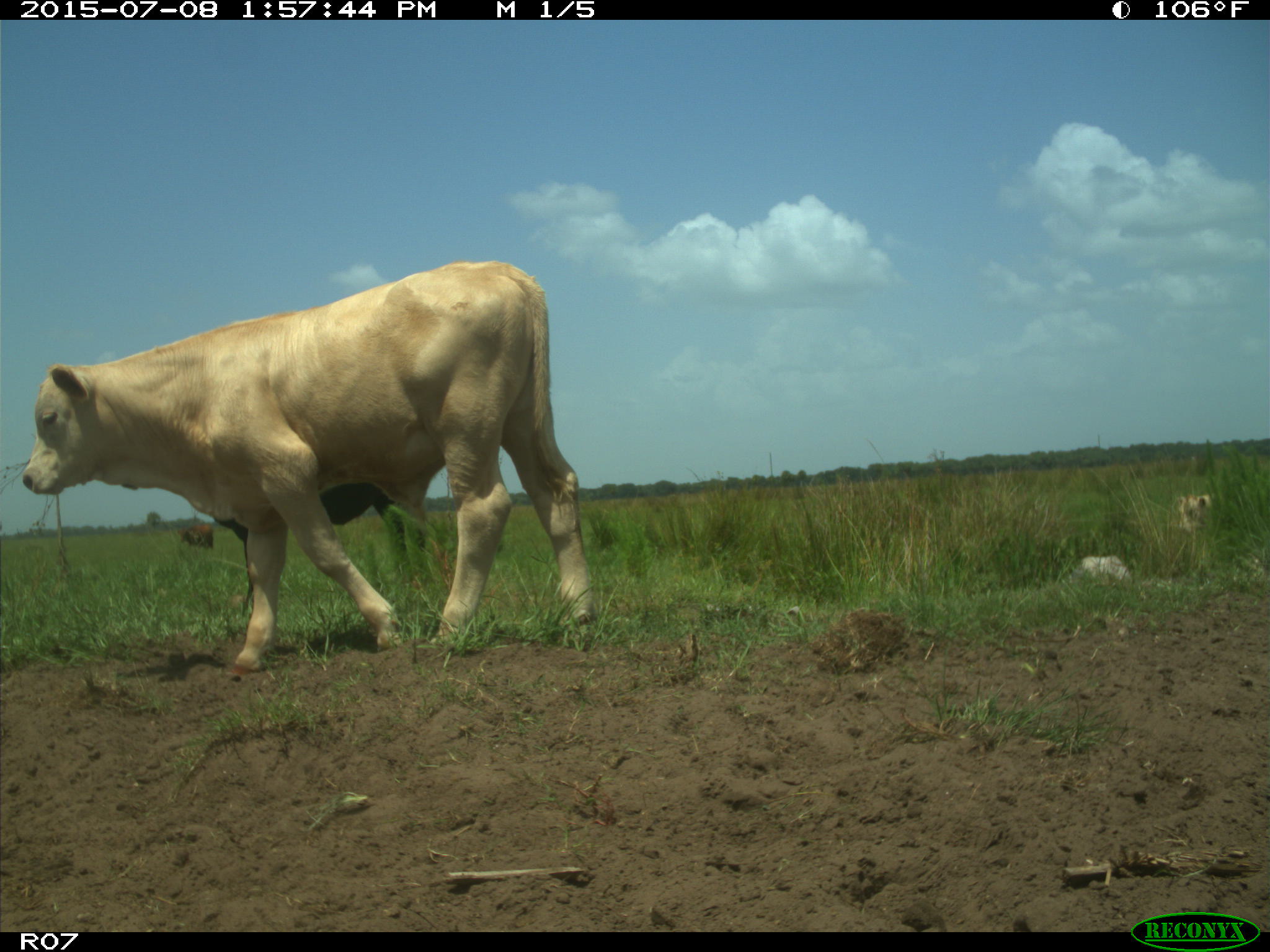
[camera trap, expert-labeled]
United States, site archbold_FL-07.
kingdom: Animalia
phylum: Chordata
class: Mammalia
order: Artiodactyla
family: Bovidae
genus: Bos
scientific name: Bos taurus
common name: domestic cow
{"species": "Bos taurus (domestic cow)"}